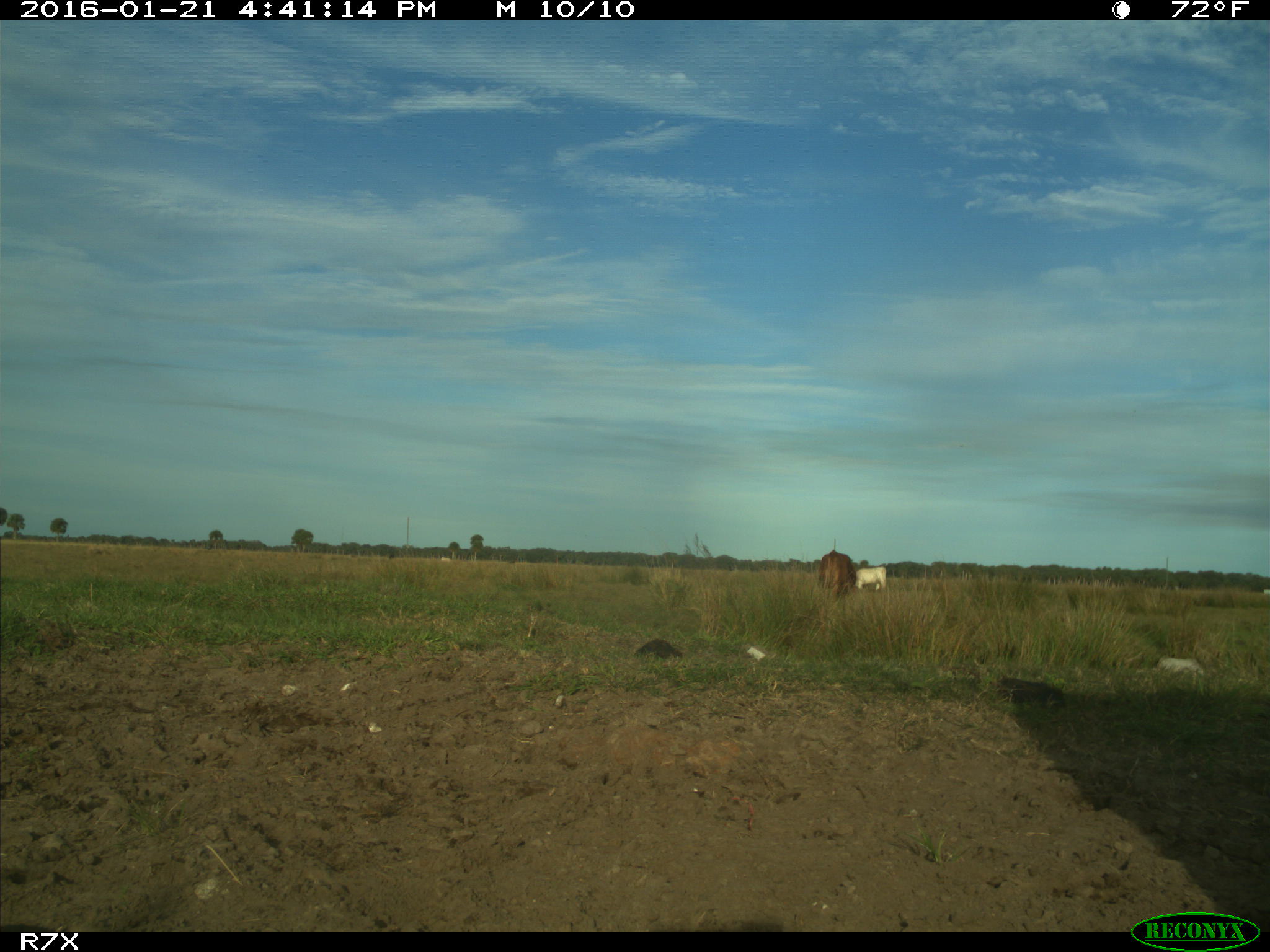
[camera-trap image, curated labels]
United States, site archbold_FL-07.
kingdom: Animalia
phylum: Chordata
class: Mammalia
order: Artiodactyla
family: Bovidae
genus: Bos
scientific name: Bos taurus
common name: domestic cow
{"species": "Bos taurus (domestic cow)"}